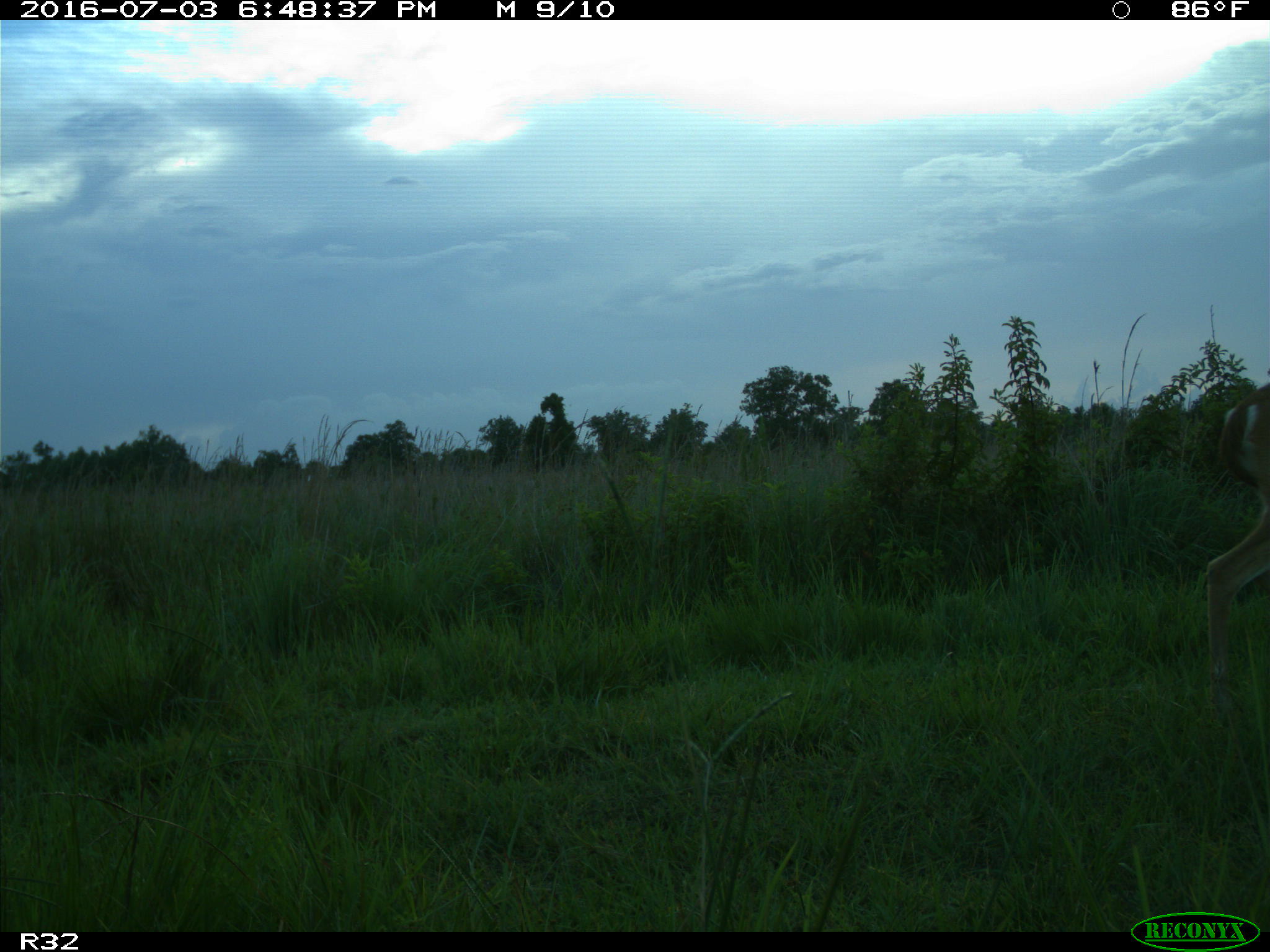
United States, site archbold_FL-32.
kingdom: Animalia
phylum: Chordata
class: Mammalia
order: Artiodactyla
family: Cervidae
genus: Odocoileus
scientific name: Odocoileus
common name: deer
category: unidentified deer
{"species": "unidentified deer (deer) (Odocoileus)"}